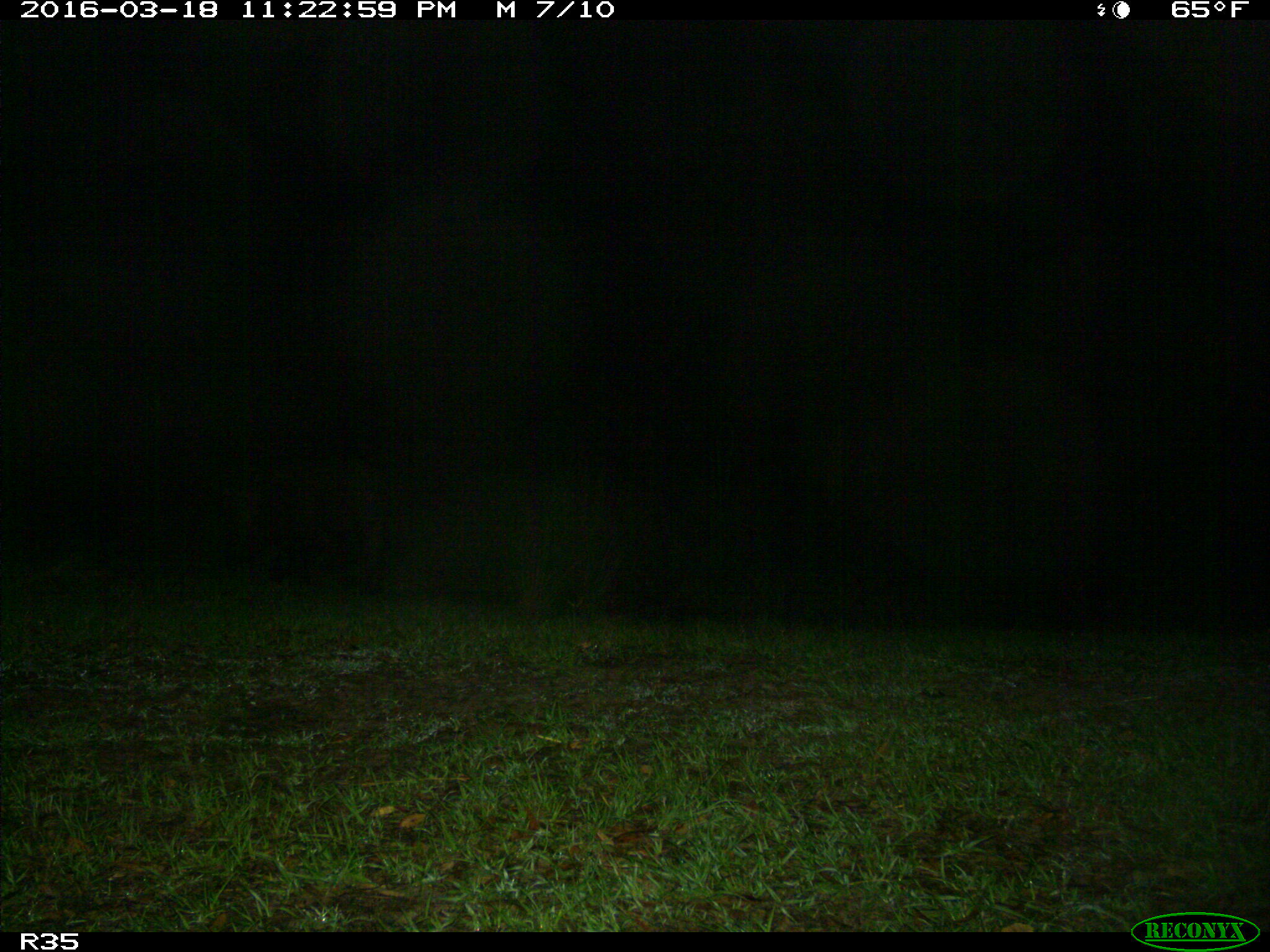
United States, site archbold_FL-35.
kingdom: Animalia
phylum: Chordata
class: Mammalia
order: Artiodactyla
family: Suidae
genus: Sus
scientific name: Sus scrofa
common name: wild boar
Sus scrofa (wild boar).